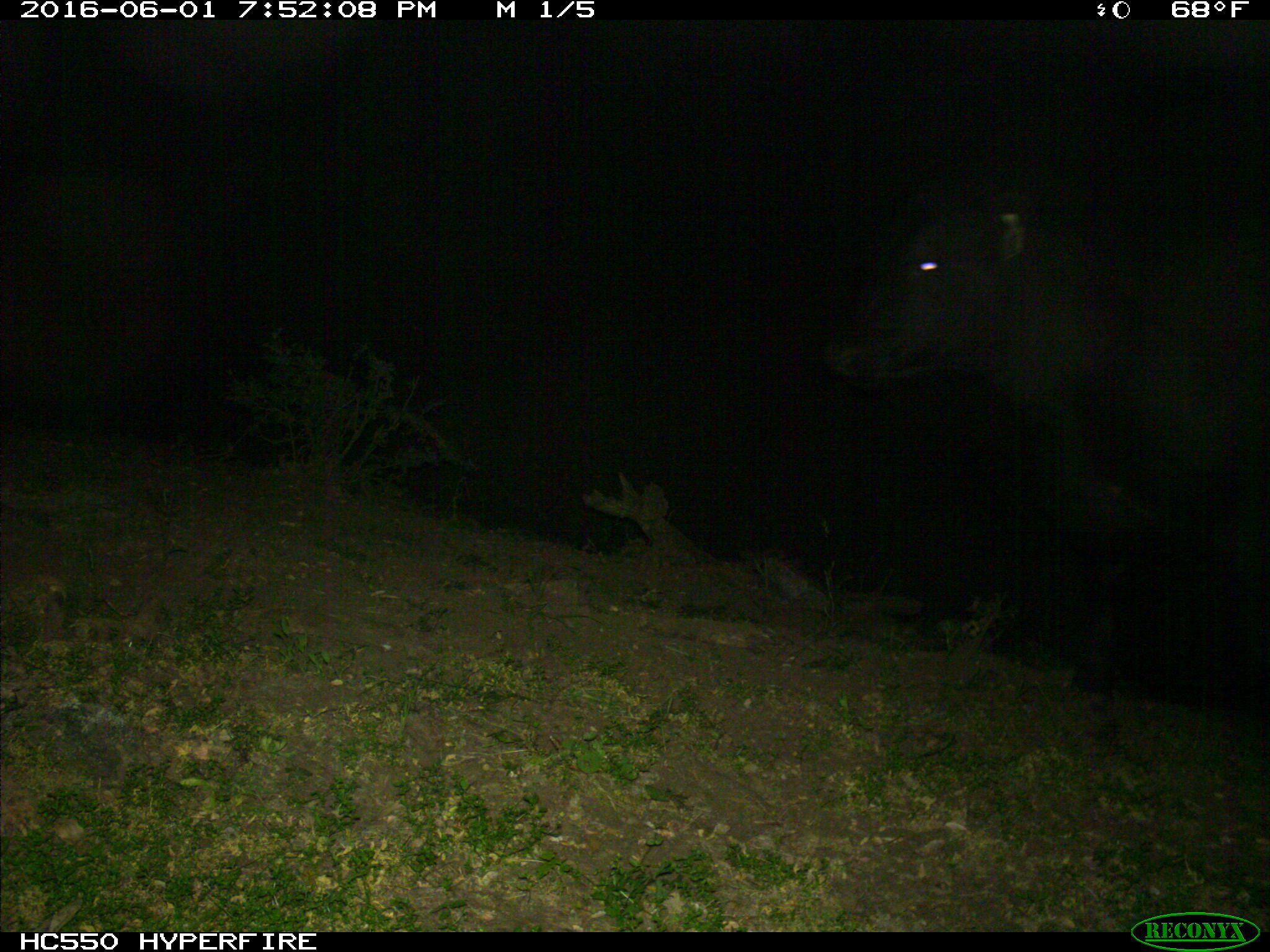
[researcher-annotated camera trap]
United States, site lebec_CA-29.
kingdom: Animalia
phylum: Chordata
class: Mammalia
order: Artiodactyla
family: Bovidae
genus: Bos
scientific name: Bos taurus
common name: domestic cow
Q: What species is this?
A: Bos taurus (domestic cow).